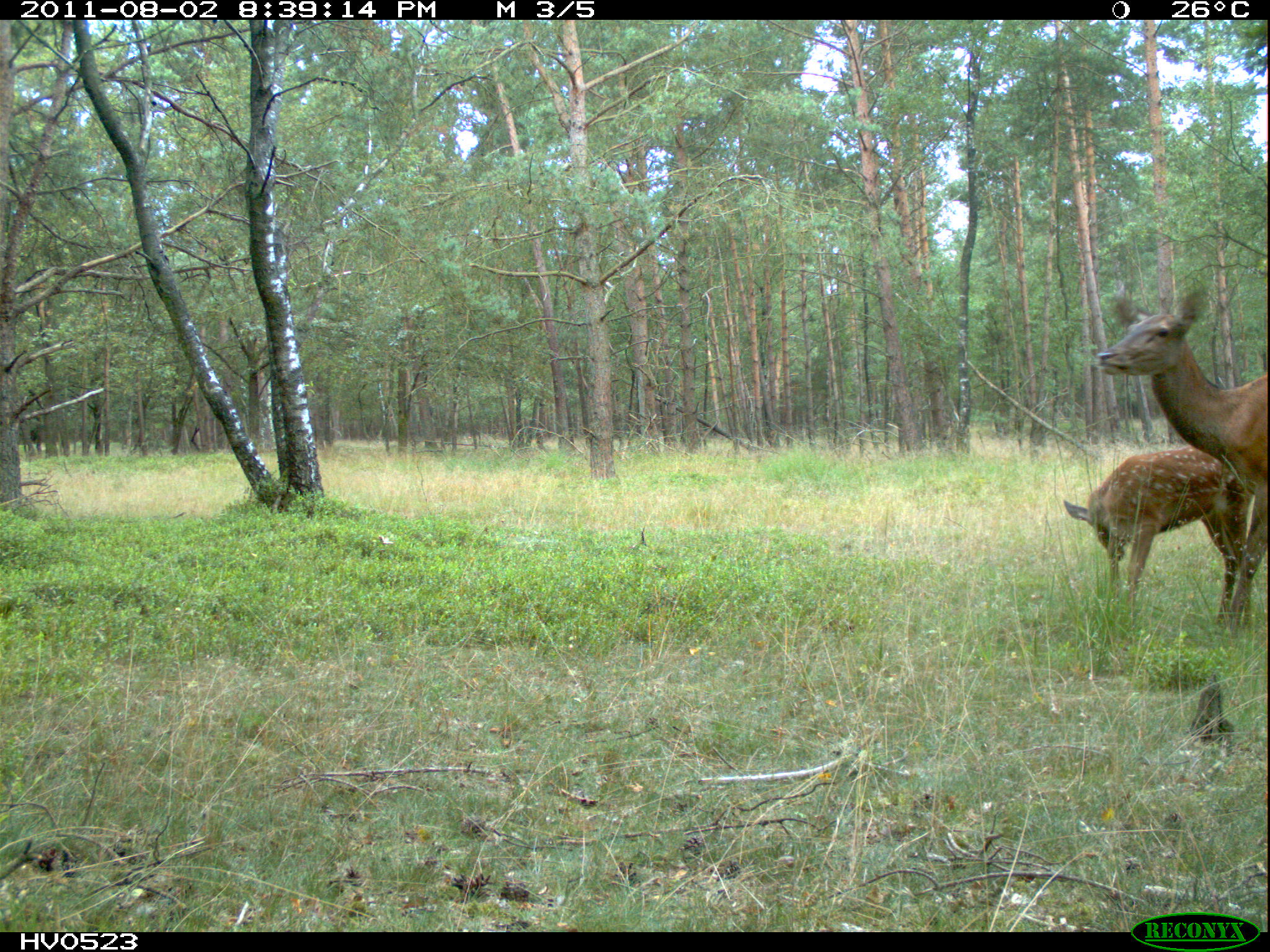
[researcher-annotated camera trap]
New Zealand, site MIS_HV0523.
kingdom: Animalia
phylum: Chordata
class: Mammalia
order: Artiodactyla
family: Cervidae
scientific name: Cervidae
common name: deer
Deer (Cervidae).